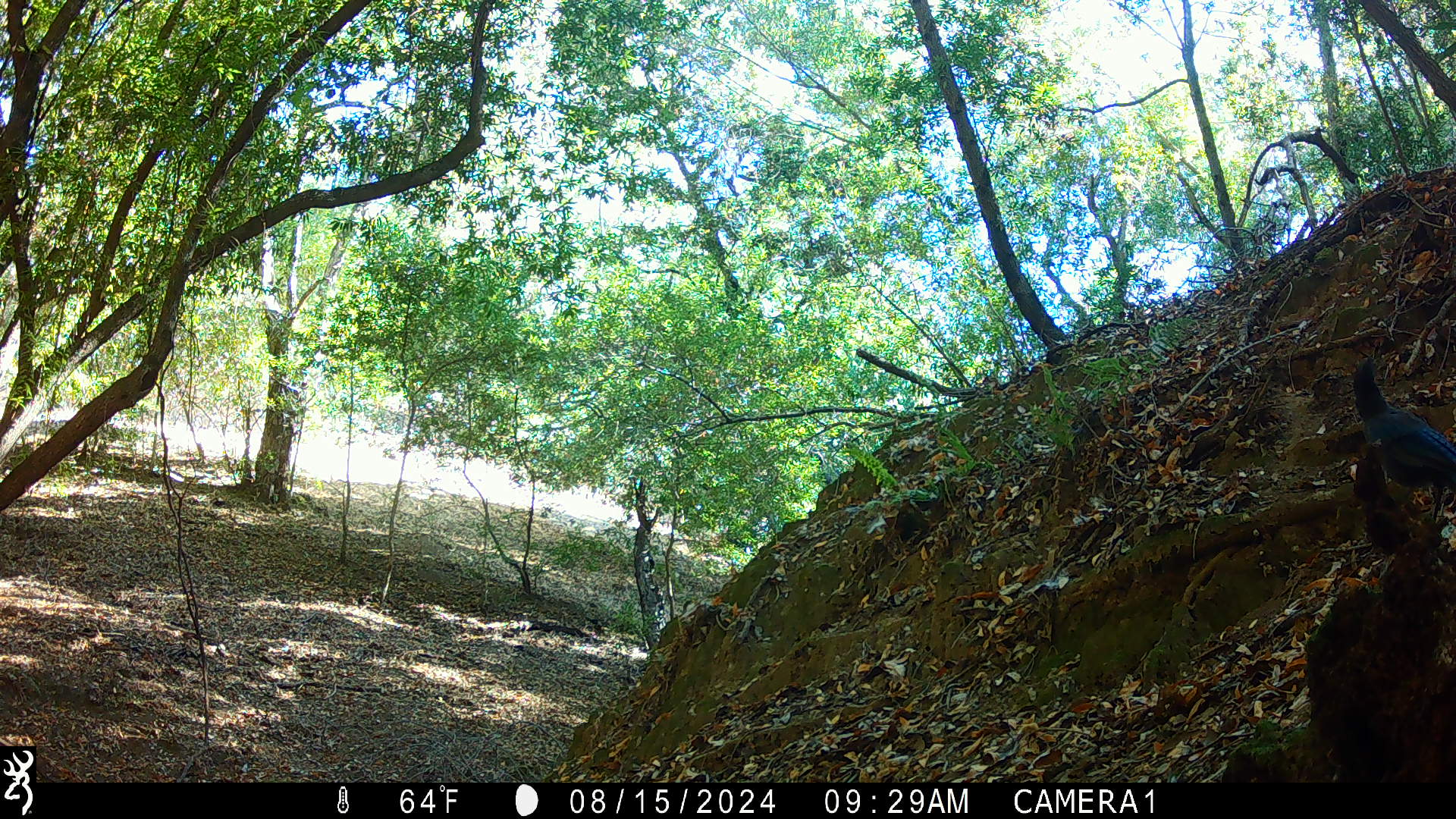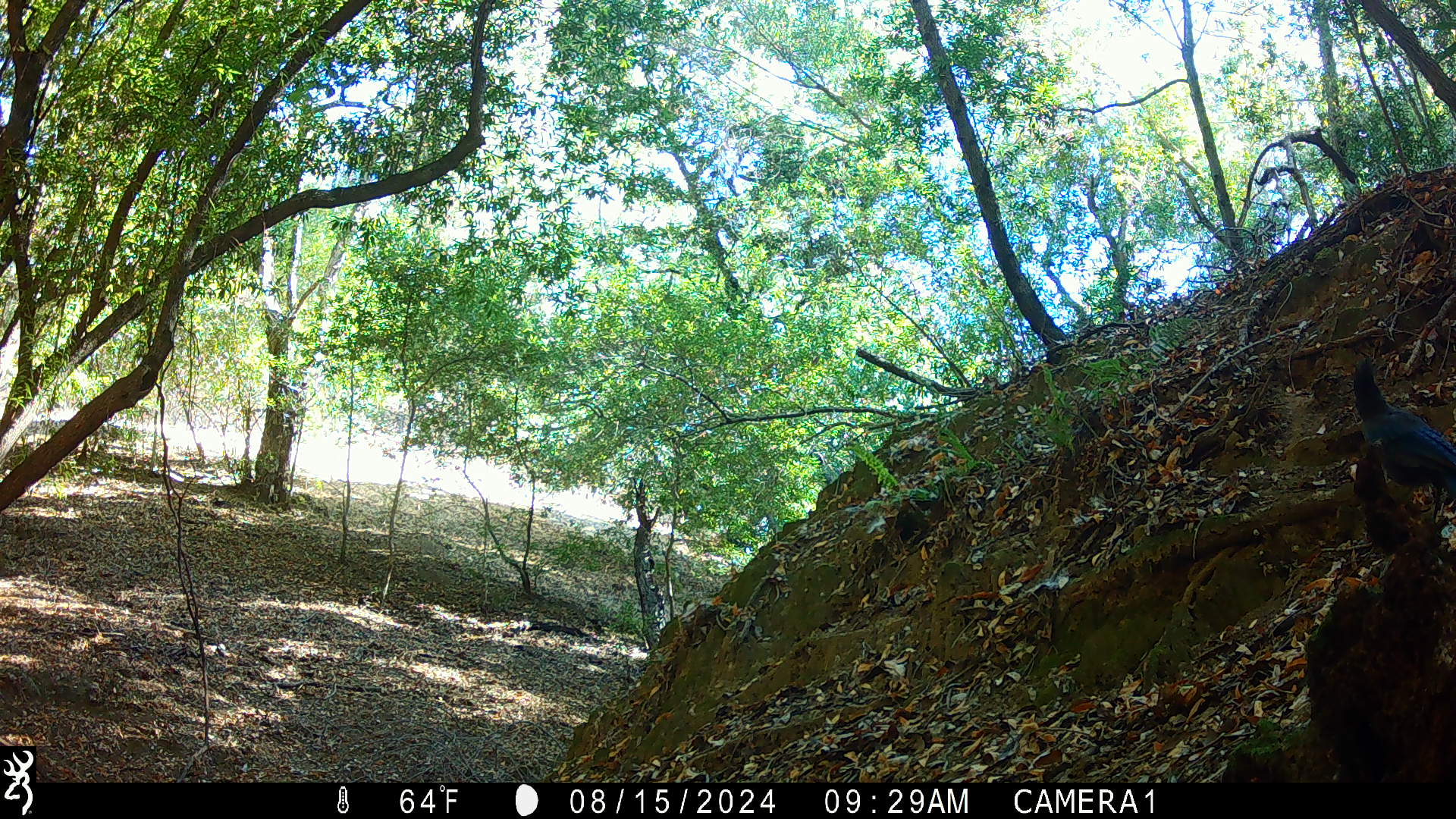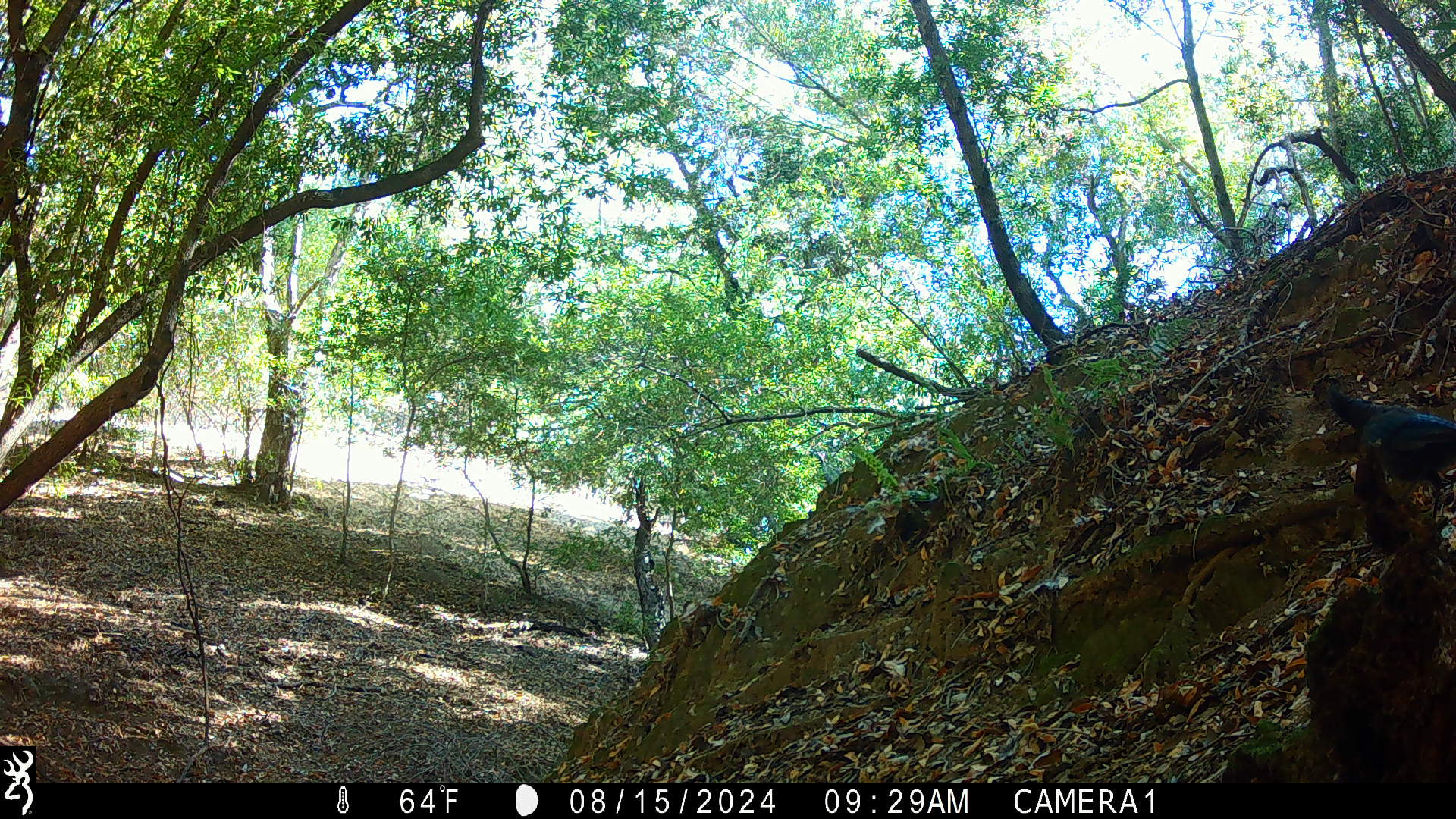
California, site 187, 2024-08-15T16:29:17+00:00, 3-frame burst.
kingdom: Animalia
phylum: Chordata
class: Aves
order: Passeriformes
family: Corvidae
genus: Cyanocitta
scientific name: Cyanocitta stelleri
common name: steller's jay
Steller's jay (Cyanocitta stelleri).